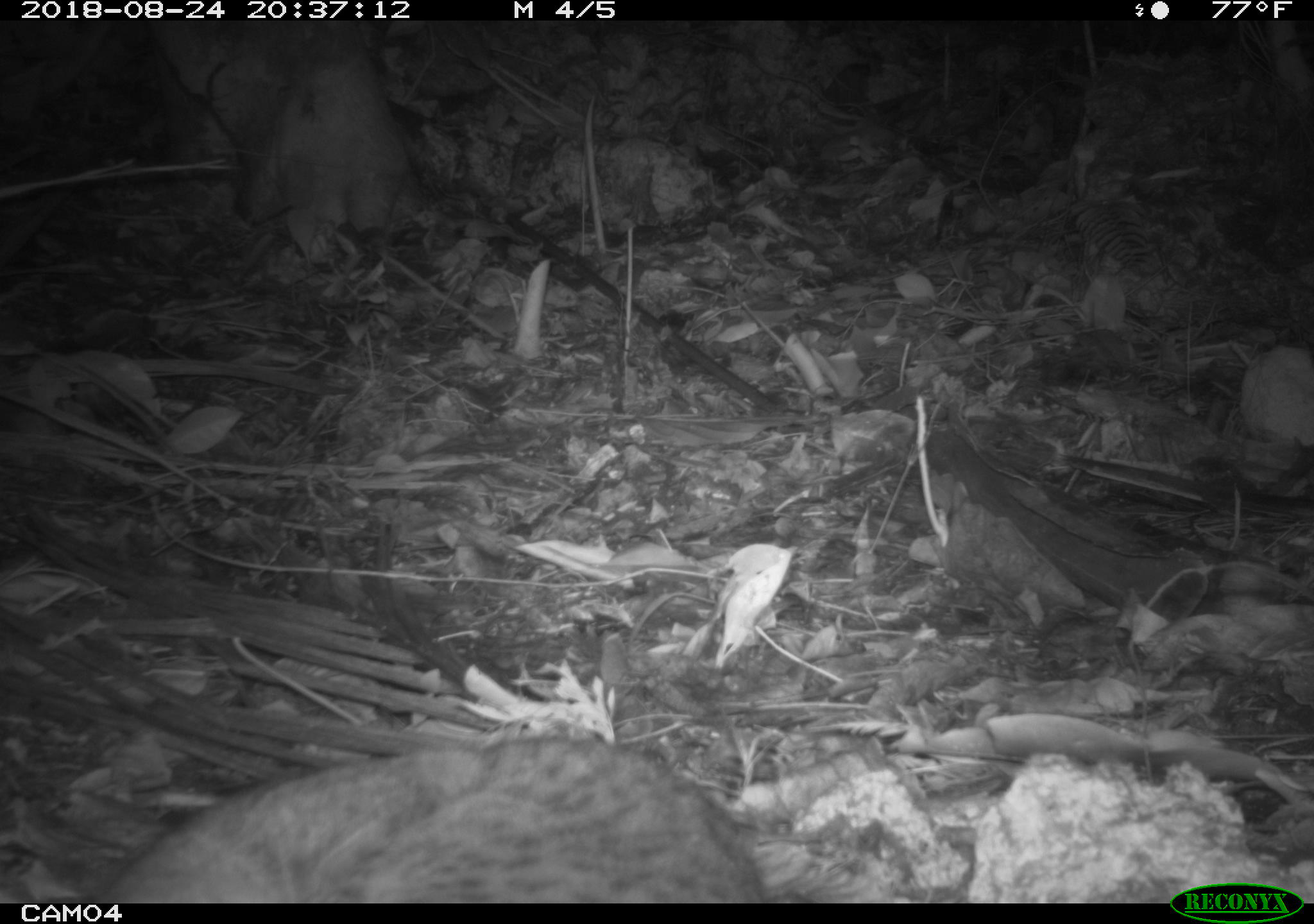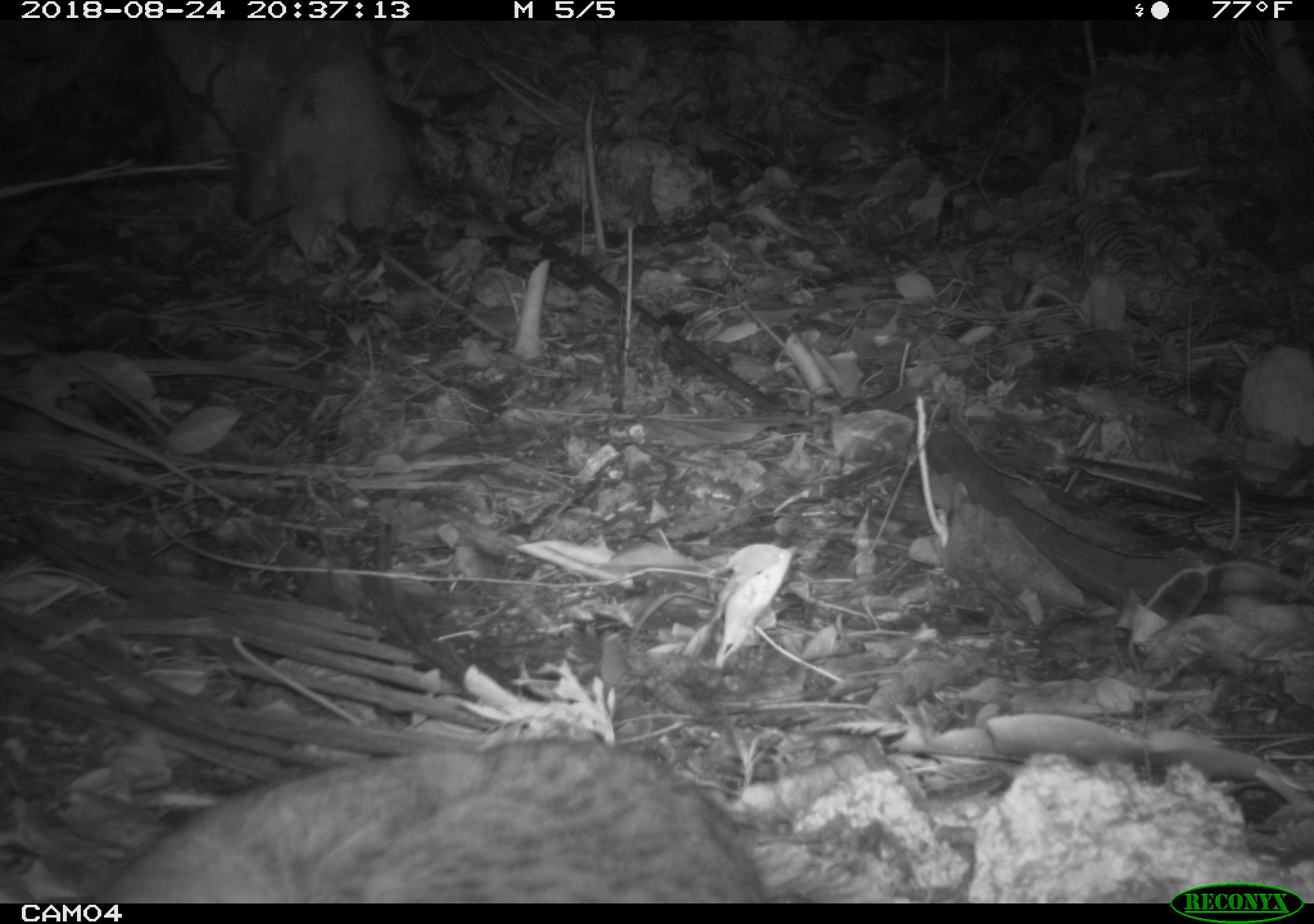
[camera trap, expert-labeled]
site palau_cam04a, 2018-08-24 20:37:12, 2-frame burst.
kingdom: Animalia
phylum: Chordata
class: Mammalia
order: Carnivora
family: Felidae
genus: Felis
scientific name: Felis catus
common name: cat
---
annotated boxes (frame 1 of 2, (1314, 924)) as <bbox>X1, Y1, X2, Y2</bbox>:
cat: <bbox>89, 735, 765, 902</bbox>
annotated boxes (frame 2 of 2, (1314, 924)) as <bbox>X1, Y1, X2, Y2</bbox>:
cat: <bbox>77, 736, 780, 901</bbox>